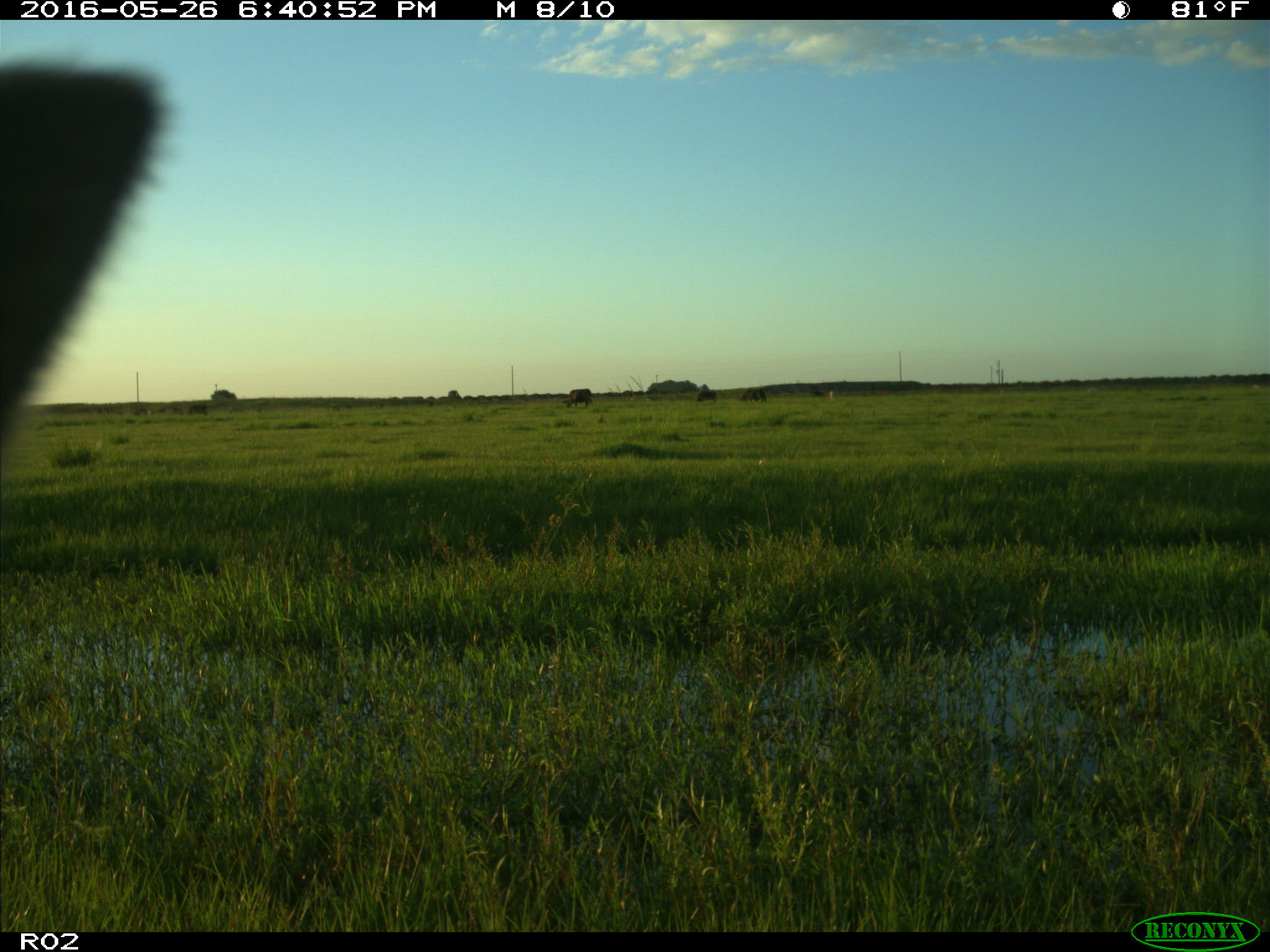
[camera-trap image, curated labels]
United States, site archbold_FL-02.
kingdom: Animalia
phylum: Chordata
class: Mammalia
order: Artiodactyla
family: Bovidae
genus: Bos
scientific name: Bos taurus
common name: domestic cow